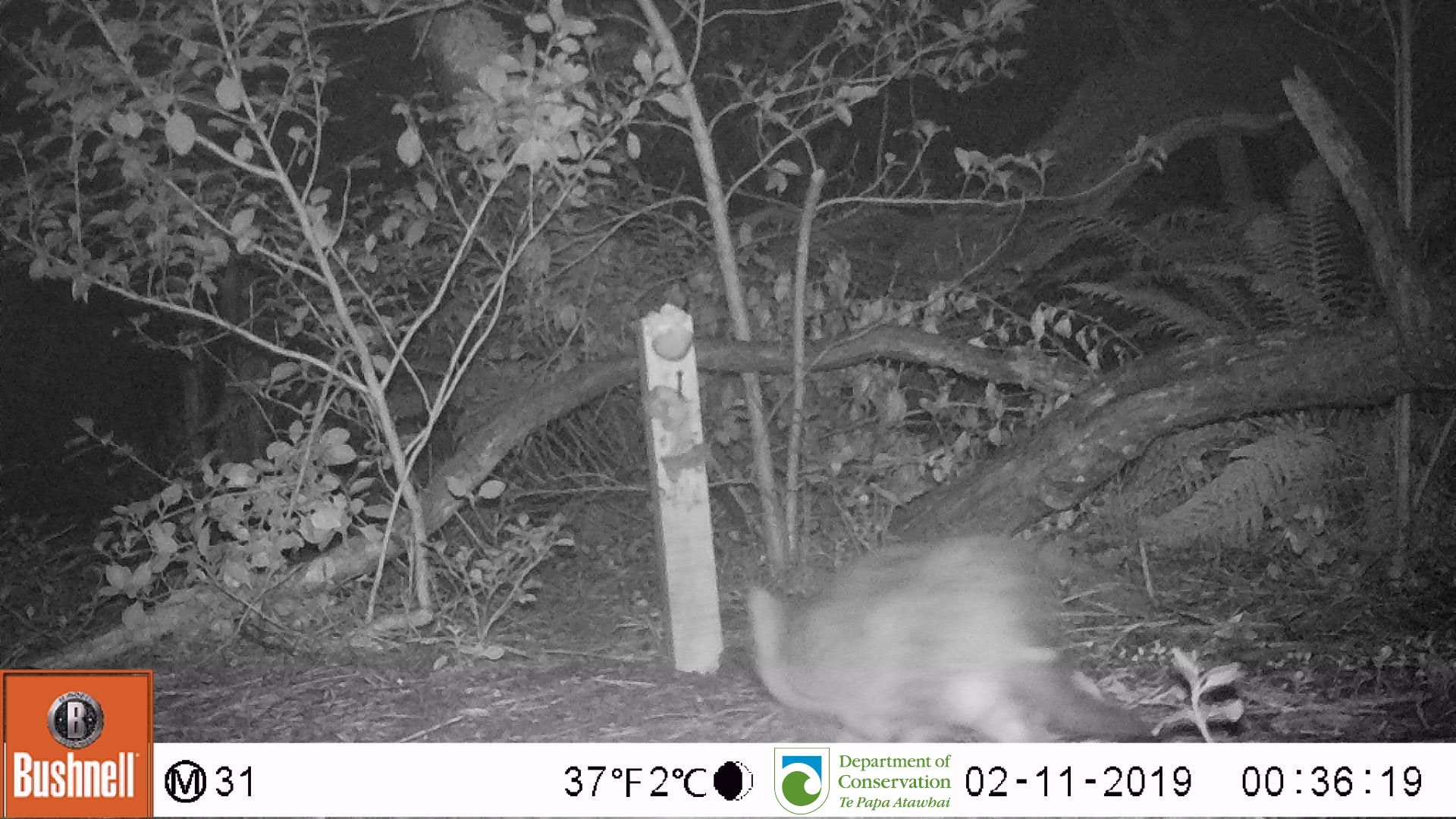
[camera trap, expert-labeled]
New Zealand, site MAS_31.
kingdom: Animalia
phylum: Chordata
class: Mammalia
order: Carnivora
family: Felidae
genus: Felis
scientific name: Felis catus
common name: domestic cat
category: cat